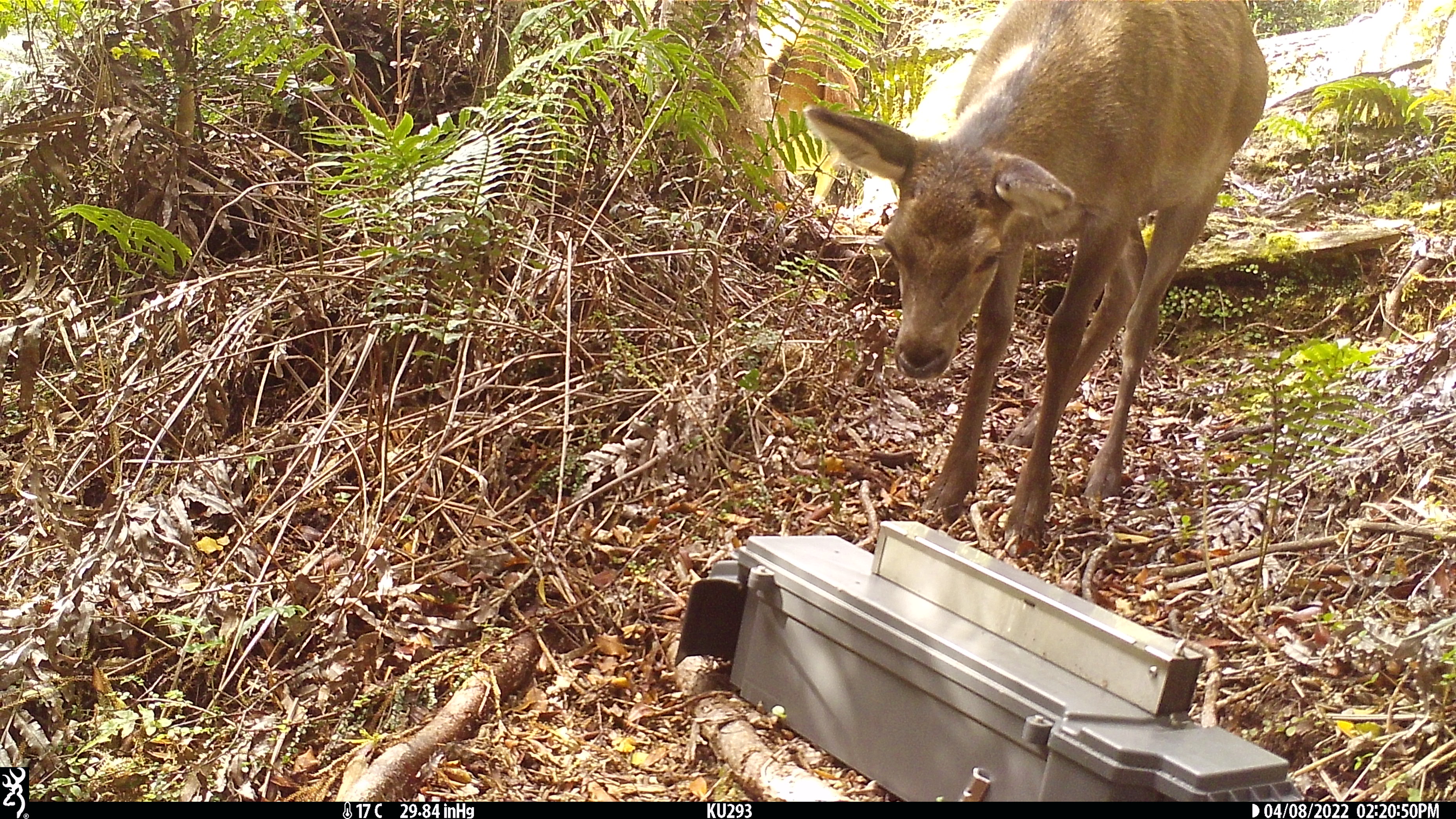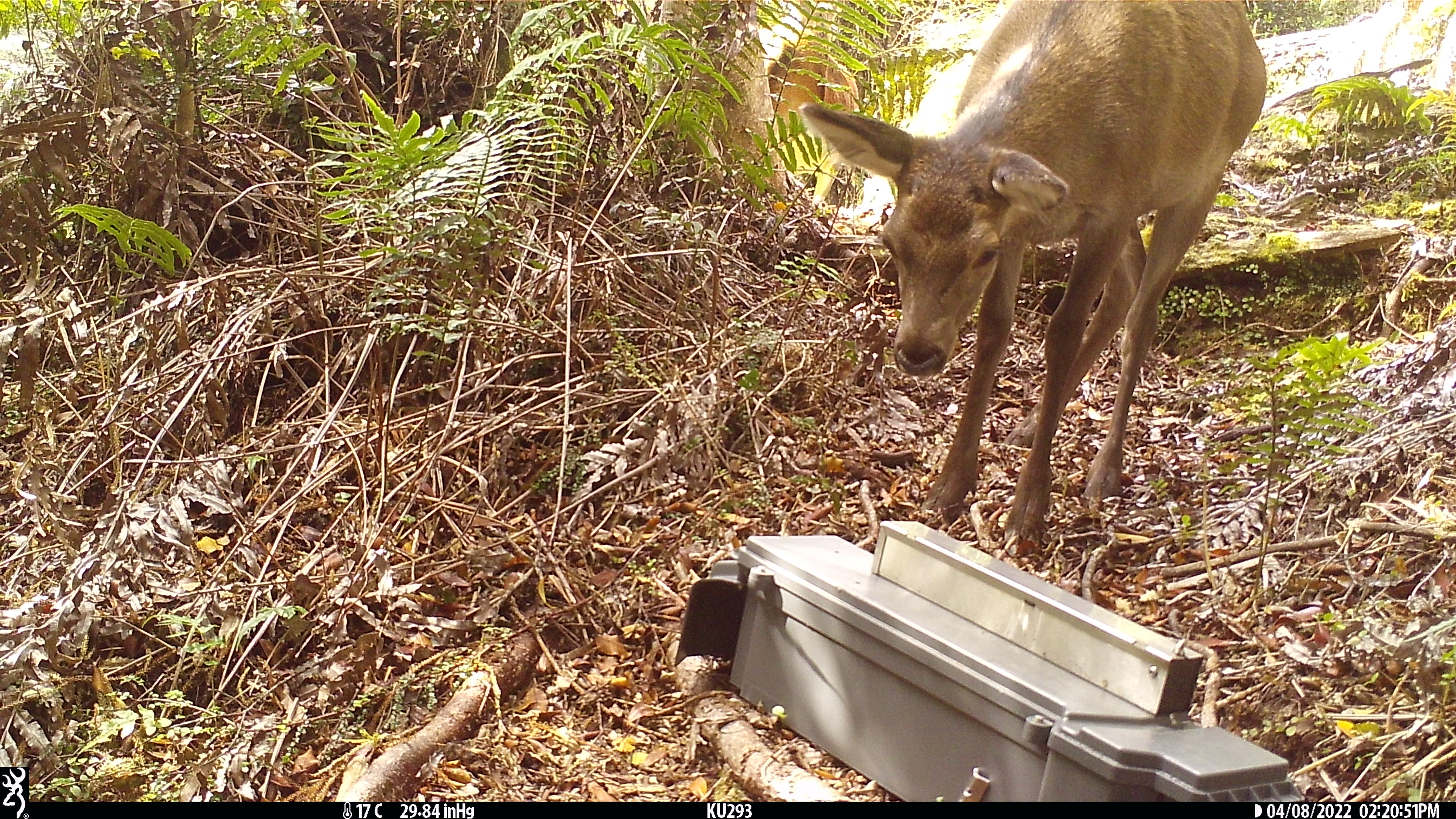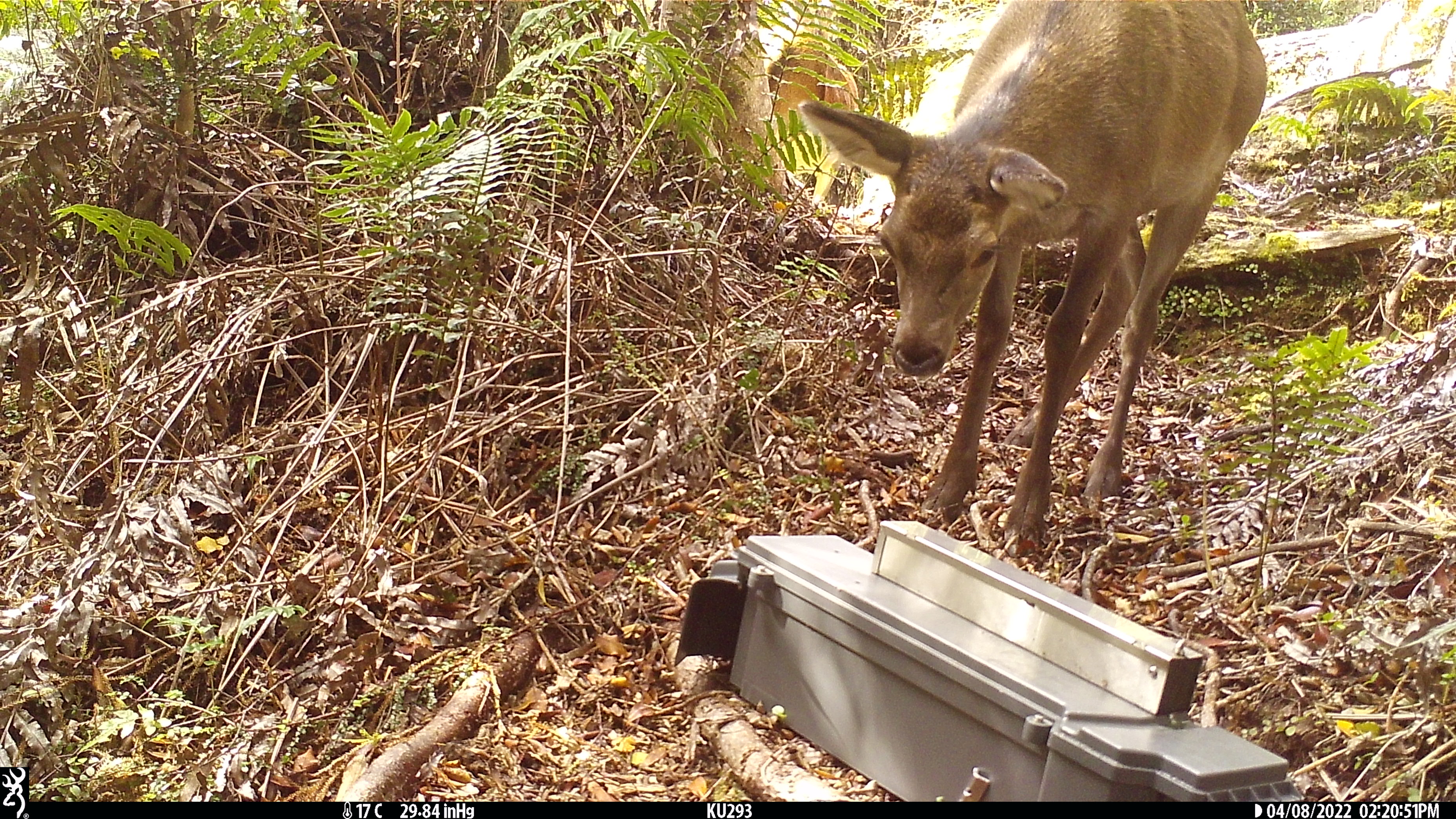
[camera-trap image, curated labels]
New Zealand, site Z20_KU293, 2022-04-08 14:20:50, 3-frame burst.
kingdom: Animalia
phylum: Chordata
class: Mammalia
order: Artiodactyla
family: Cervidae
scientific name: Cervidae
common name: deer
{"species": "deer (Cervidae)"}